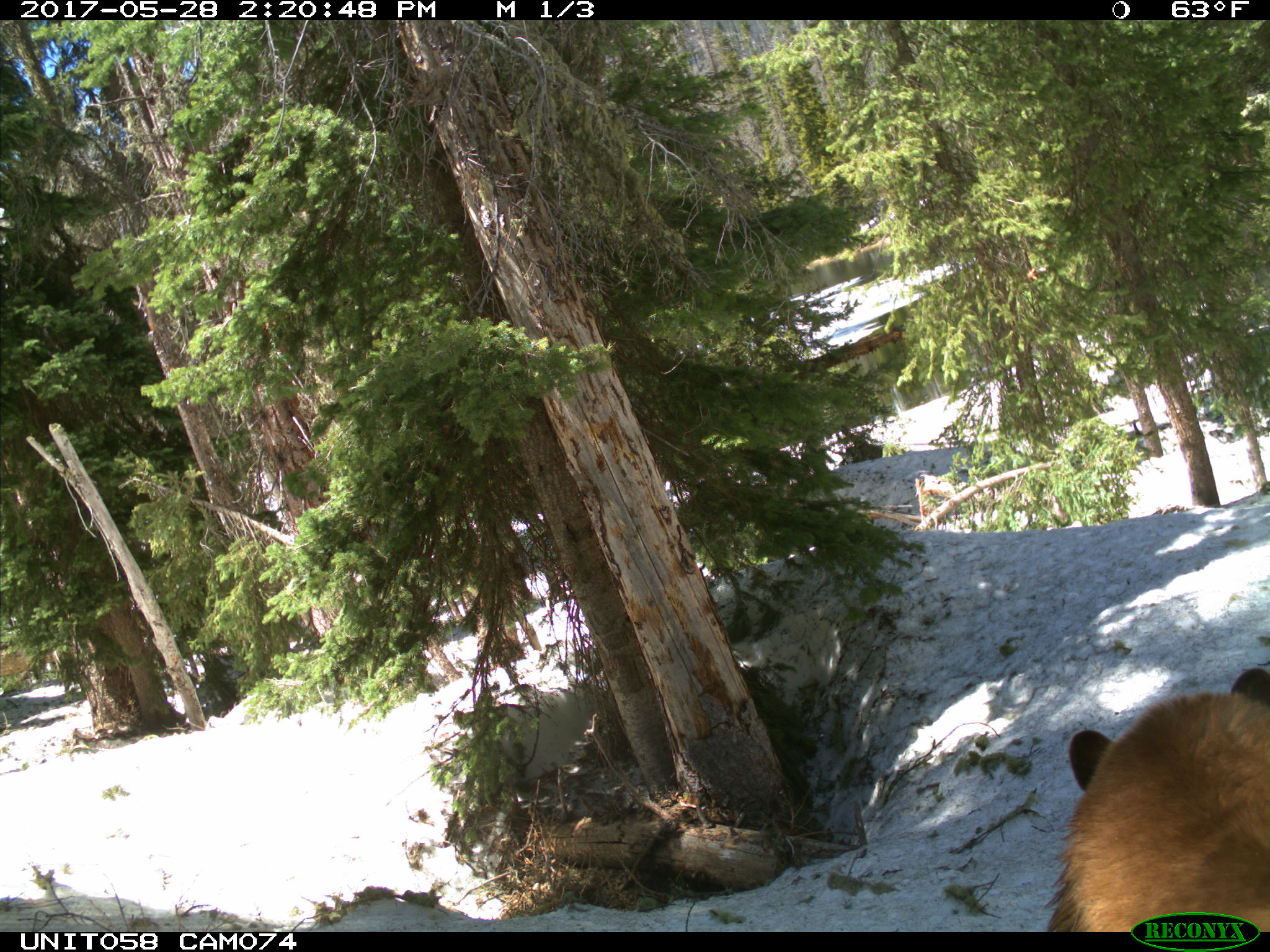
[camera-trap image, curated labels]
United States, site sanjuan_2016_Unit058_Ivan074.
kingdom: Animalia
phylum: Chordata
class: Mammalia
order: Carnivora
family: Ursidae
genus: Ursus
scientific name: Ursus americanus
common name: american black bear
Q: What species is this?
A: Ursus americanus (american black bear).